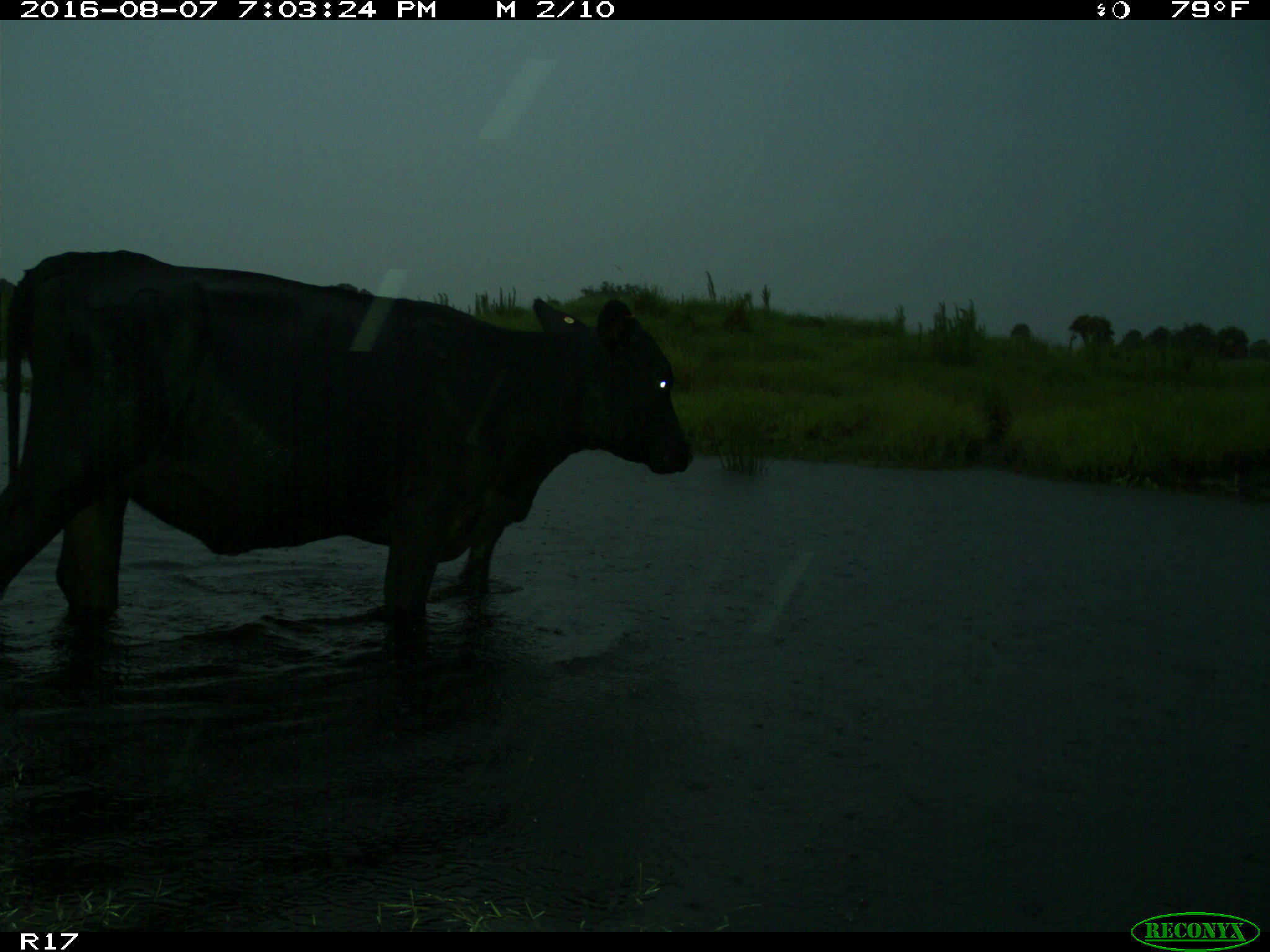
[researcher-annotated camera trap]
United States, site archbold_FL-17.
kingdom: Animalia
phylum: Chordata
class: Mammalia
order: Artiodactyla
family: Bovidae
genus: Bos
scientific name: Bos taurus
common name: domestic cow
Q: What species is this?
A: Bos taurus (domestic cow).